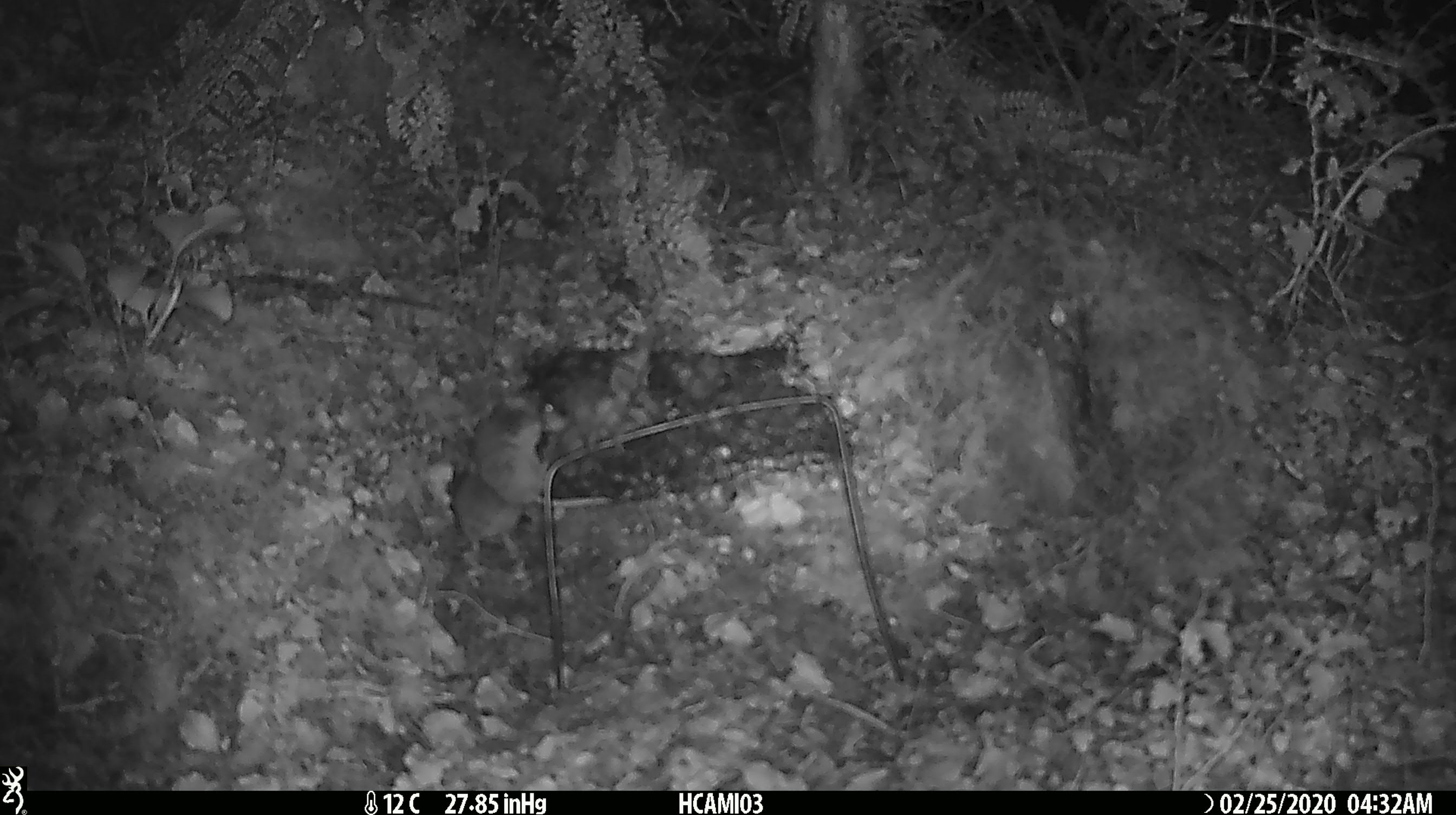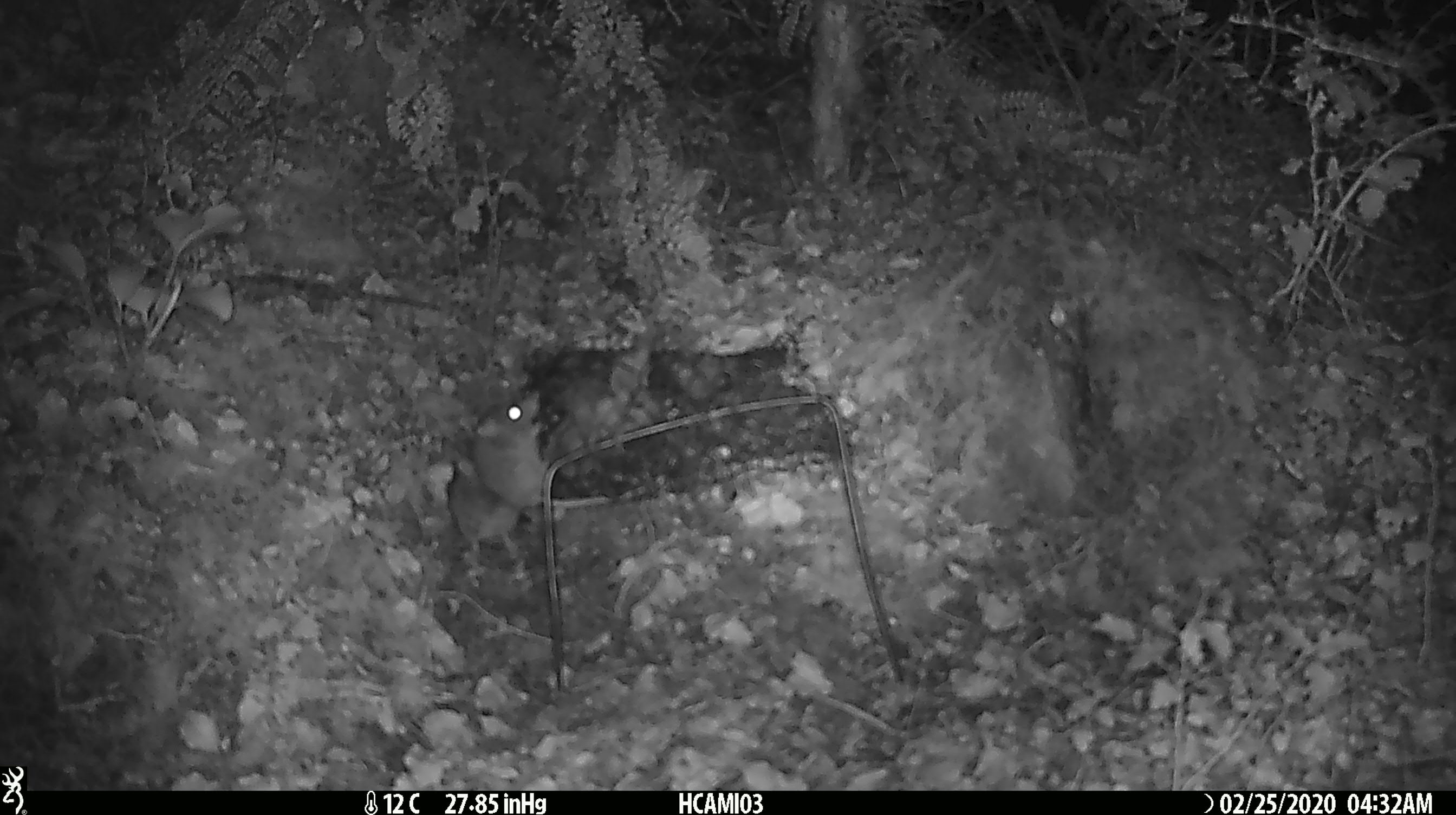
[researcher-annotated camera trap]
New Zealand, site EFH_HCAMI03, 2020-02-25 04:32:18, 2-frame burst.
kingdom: Animalia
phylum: Chordata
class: Mammalia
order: Rodentia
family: Muridae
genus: Mus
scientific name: Mus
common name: mouse